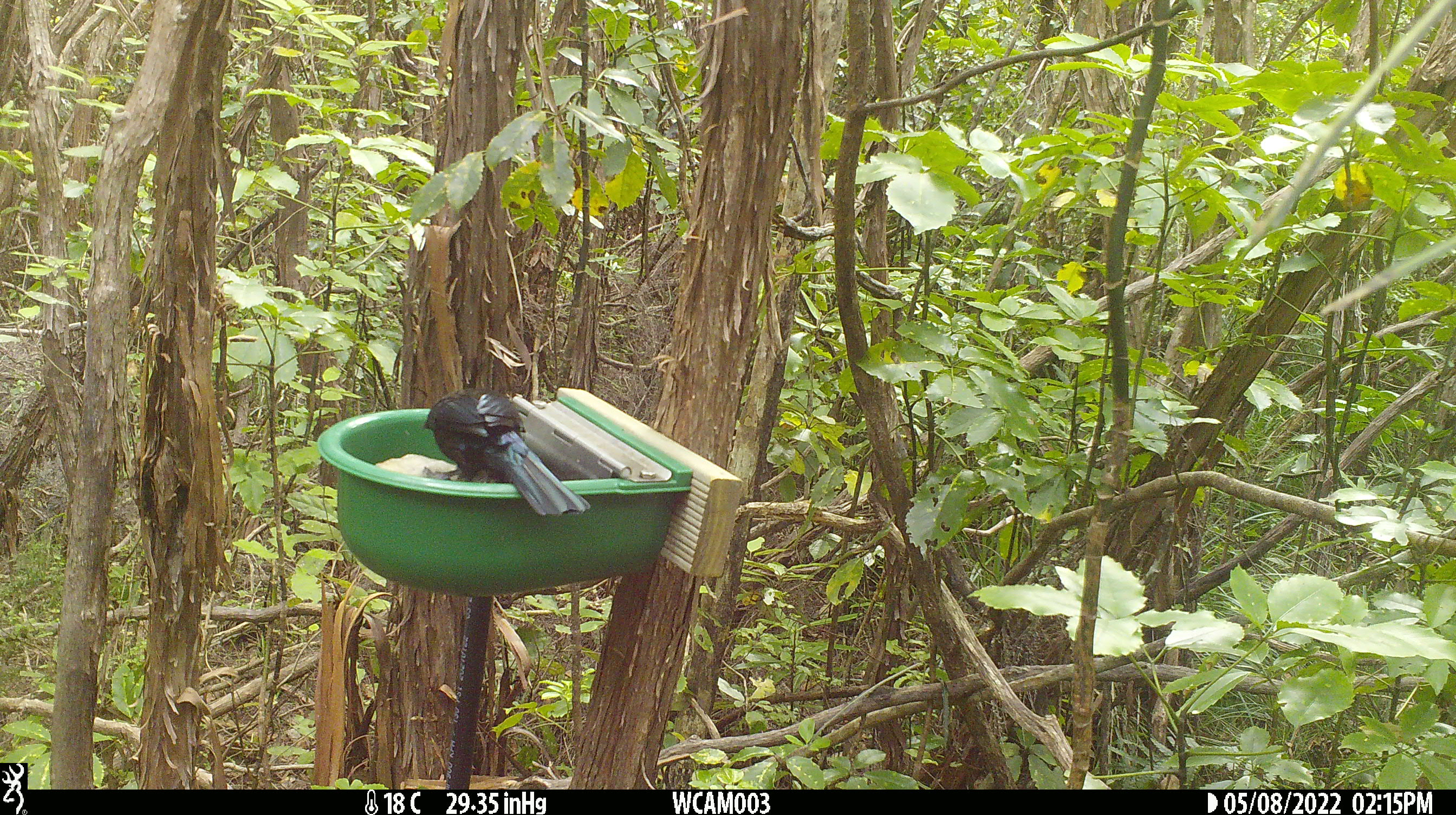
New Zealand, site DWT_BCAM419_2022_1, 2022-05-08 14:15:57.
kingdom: Animalia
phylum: Chordata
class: Aves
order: Passeriformes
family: Meliphagidae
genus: Prosthemadera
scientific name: Prosthemadera novaeseelandiae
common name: tui